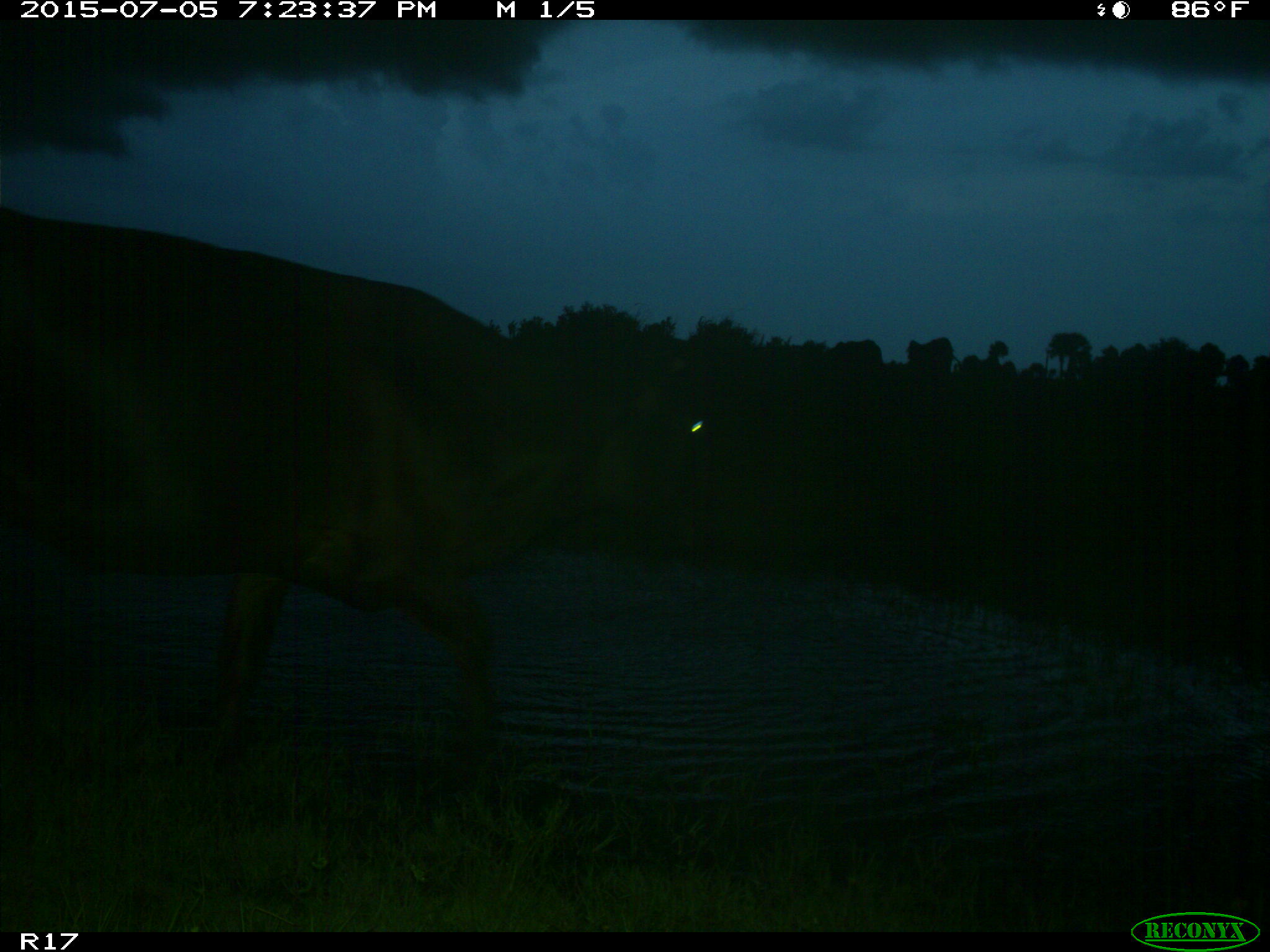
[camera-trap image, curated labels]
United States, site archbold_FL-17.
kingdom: Animalia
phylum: Chordata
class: Mammalia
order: Artiodactyla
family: Bovidae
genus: Bos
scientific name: Bos taurus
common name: domestic cow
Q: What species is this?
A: Bos taurus (domestic cow).